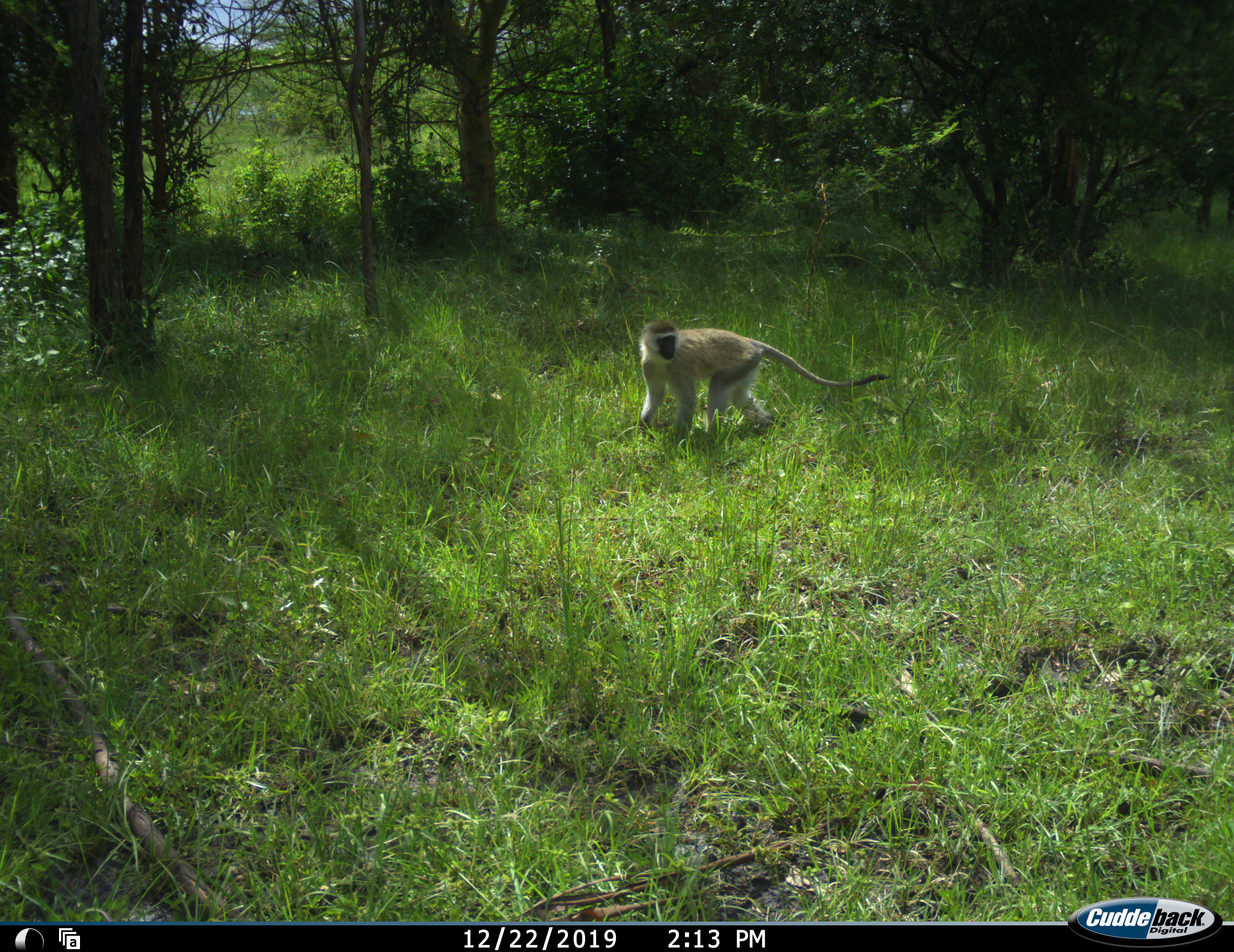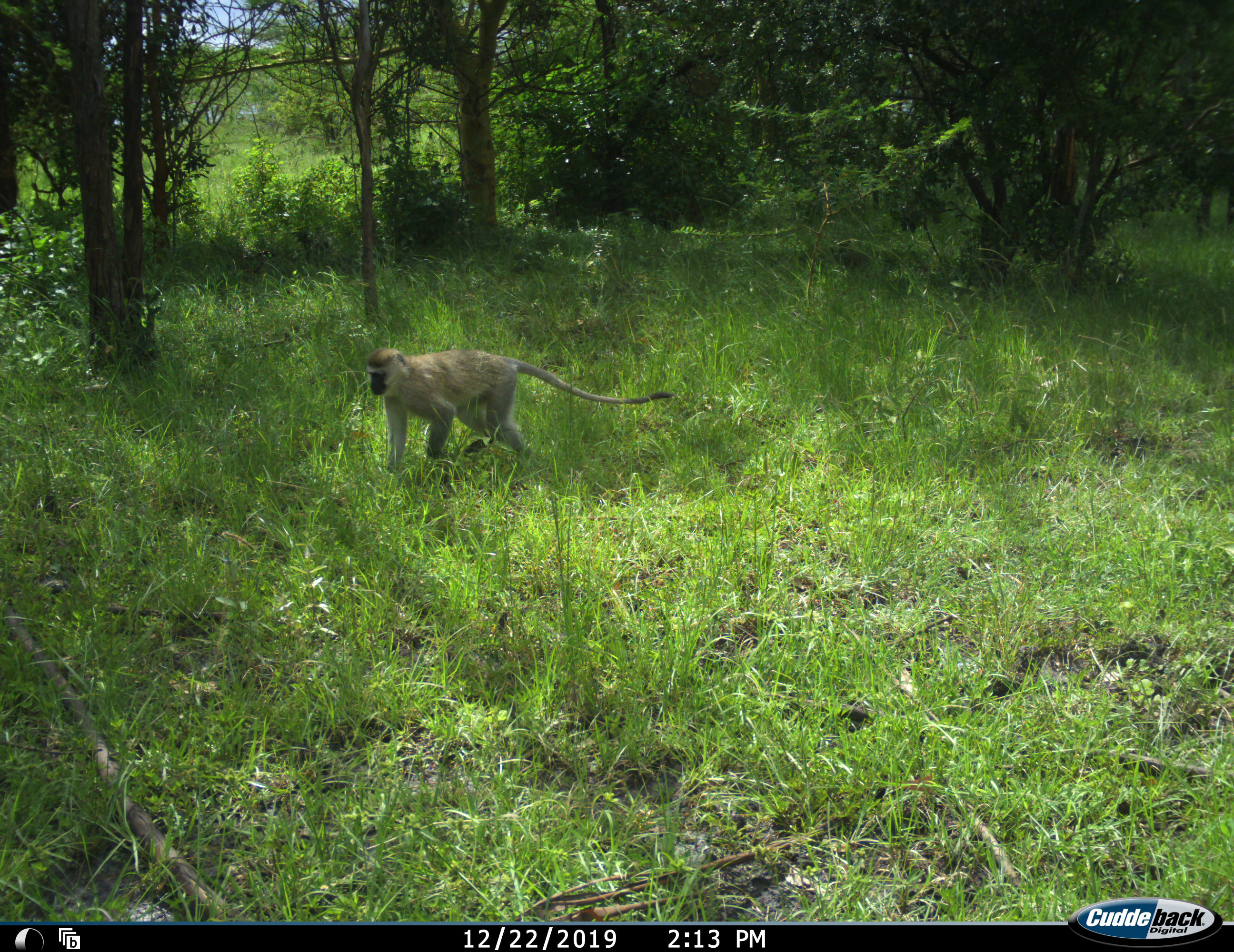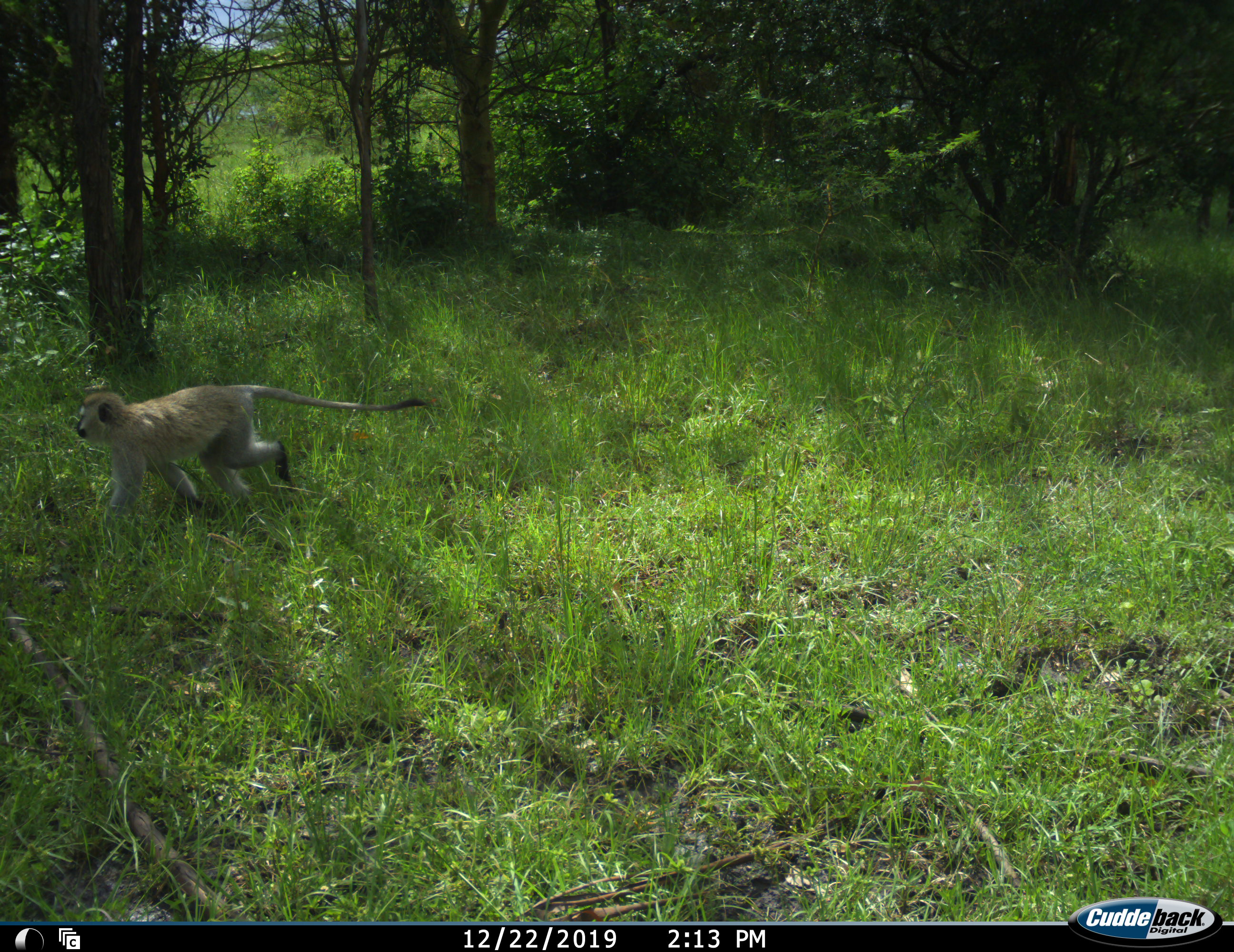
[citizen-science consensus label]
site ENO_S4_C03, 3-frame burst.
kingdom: Animalia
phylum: Chordata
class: Mammalia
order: Primates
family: Cercopithecidae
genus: Chlorocebus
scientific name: Chlorocebus pygerythrus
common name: vervet monkey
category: monkeyvervet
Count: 1.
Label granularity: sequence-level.